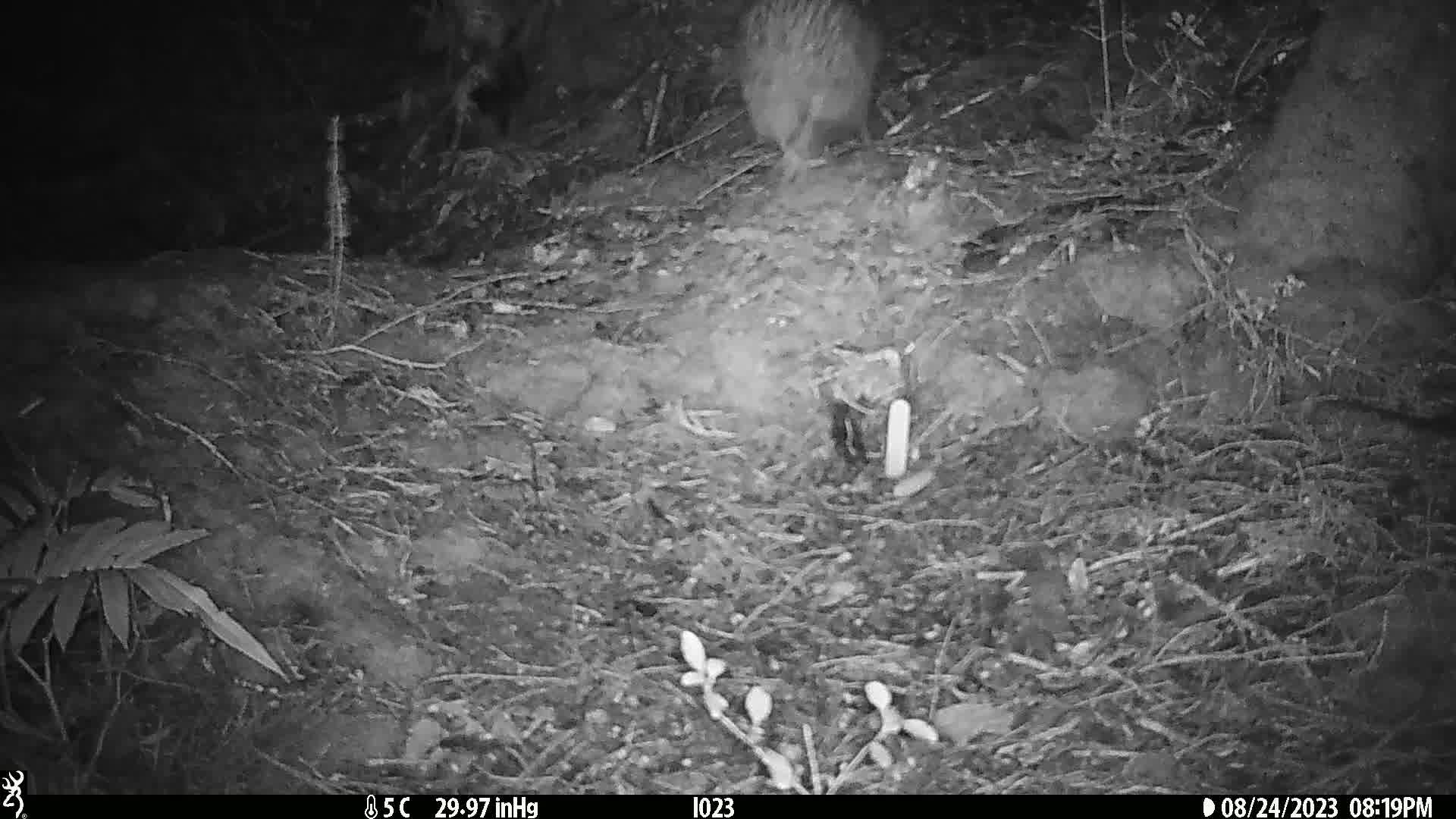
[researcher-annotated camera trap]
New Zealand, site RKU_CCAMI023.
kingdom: Animalia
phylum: Chordata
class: Aves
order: Apterygiformes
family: Apterygidae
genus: Apteryx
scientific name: Apteryx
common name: kiwi